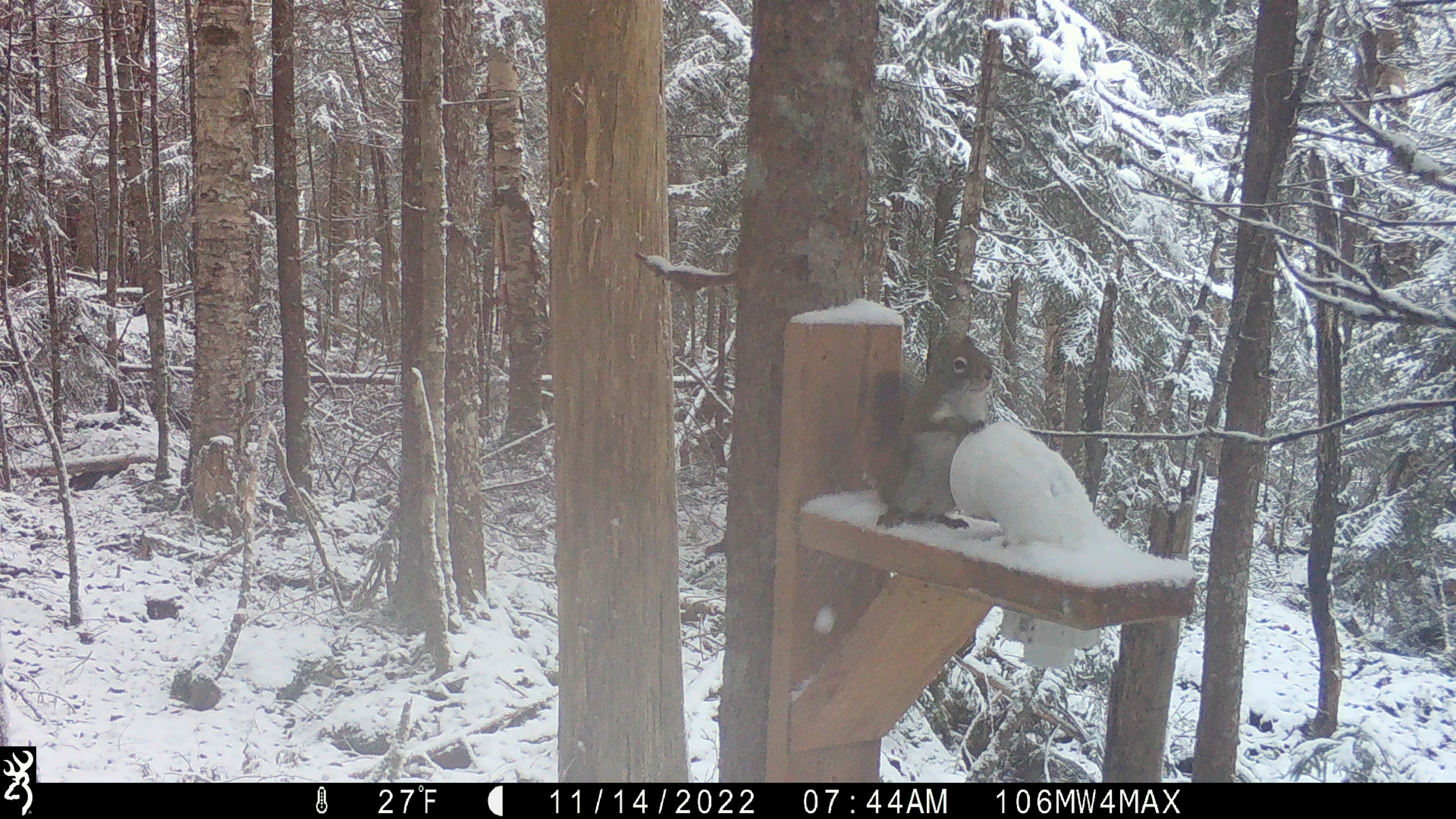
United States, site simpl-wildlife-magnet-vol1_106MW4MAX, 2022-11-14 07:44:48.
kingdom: Animalia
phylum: Chordata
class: Mammalia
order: Rodentia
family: Sciuridae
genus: Tamiasciurus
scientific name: Tamiasciurus hudsonicus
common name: red squirrel